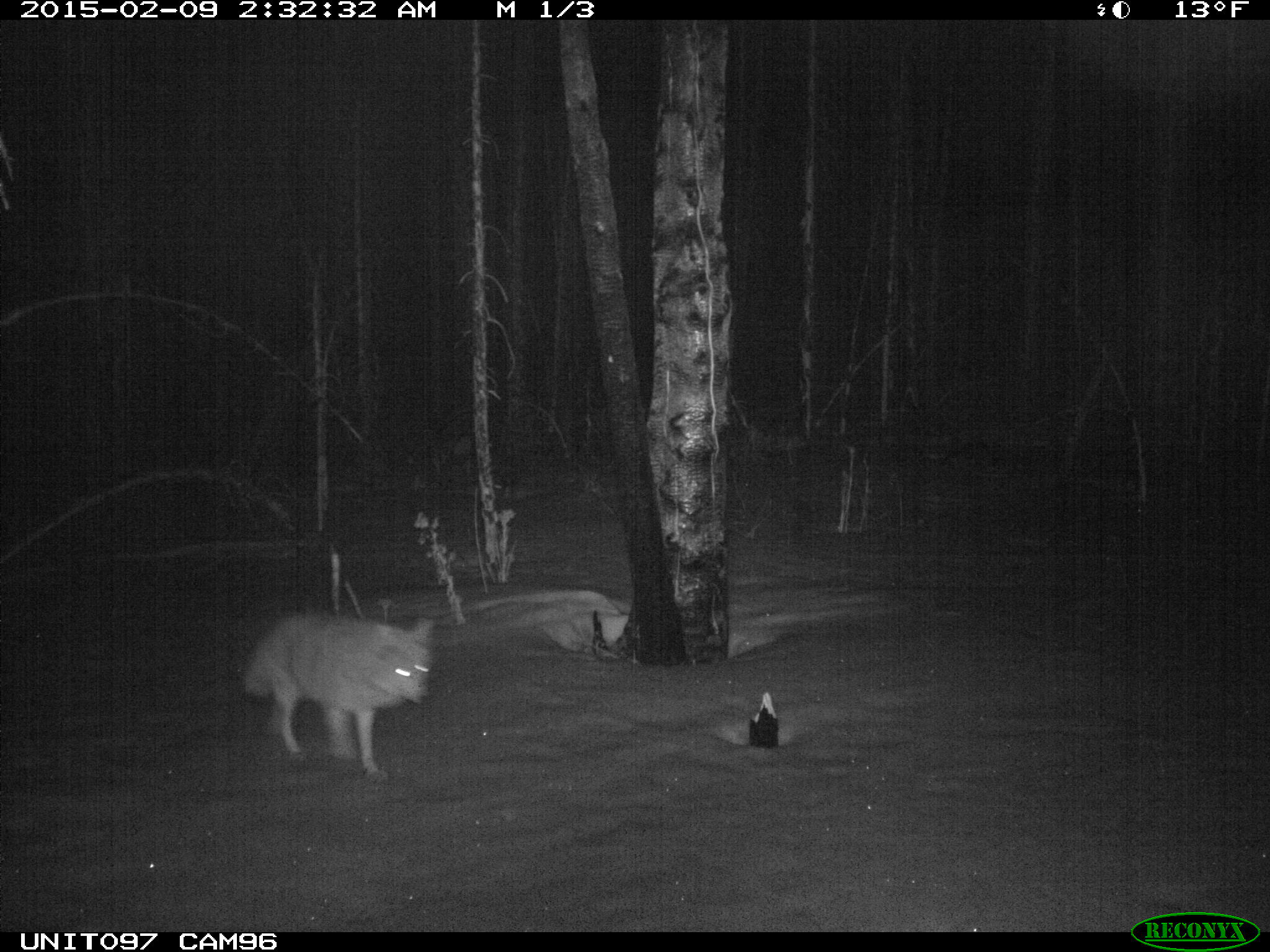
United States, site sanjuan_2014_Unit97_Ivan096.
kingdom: Animalia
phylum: Chordata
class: Mammalia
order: Carnivora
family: Canidae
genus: Canis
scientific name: Canis latrans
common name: coyote